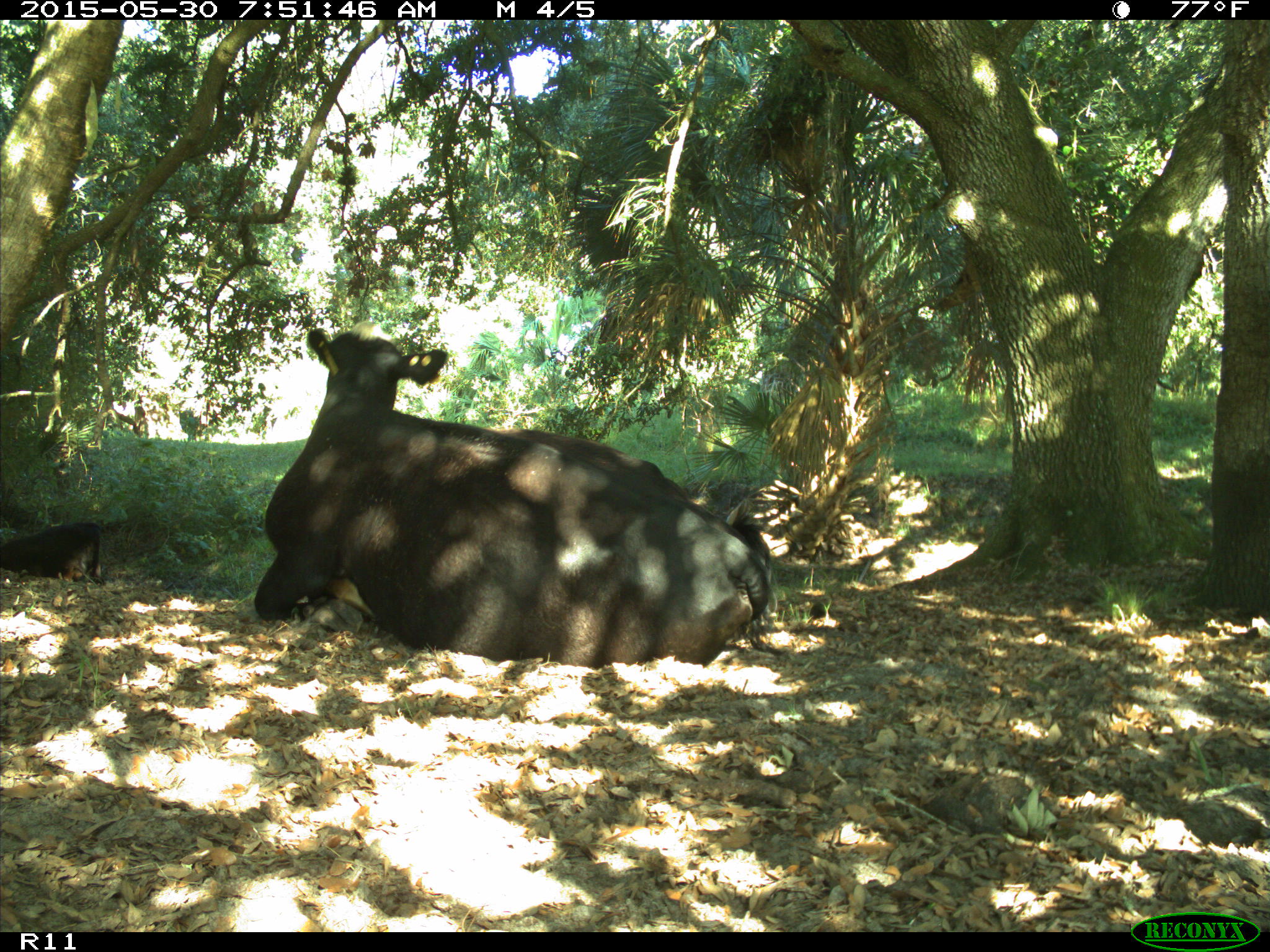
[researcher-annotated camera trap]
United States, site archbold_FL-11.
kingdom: Animalia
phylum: Chordata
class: Mammalia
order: Artiodactyla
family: Bovidae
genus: Bos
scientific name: Bos taurus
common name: domestic cow